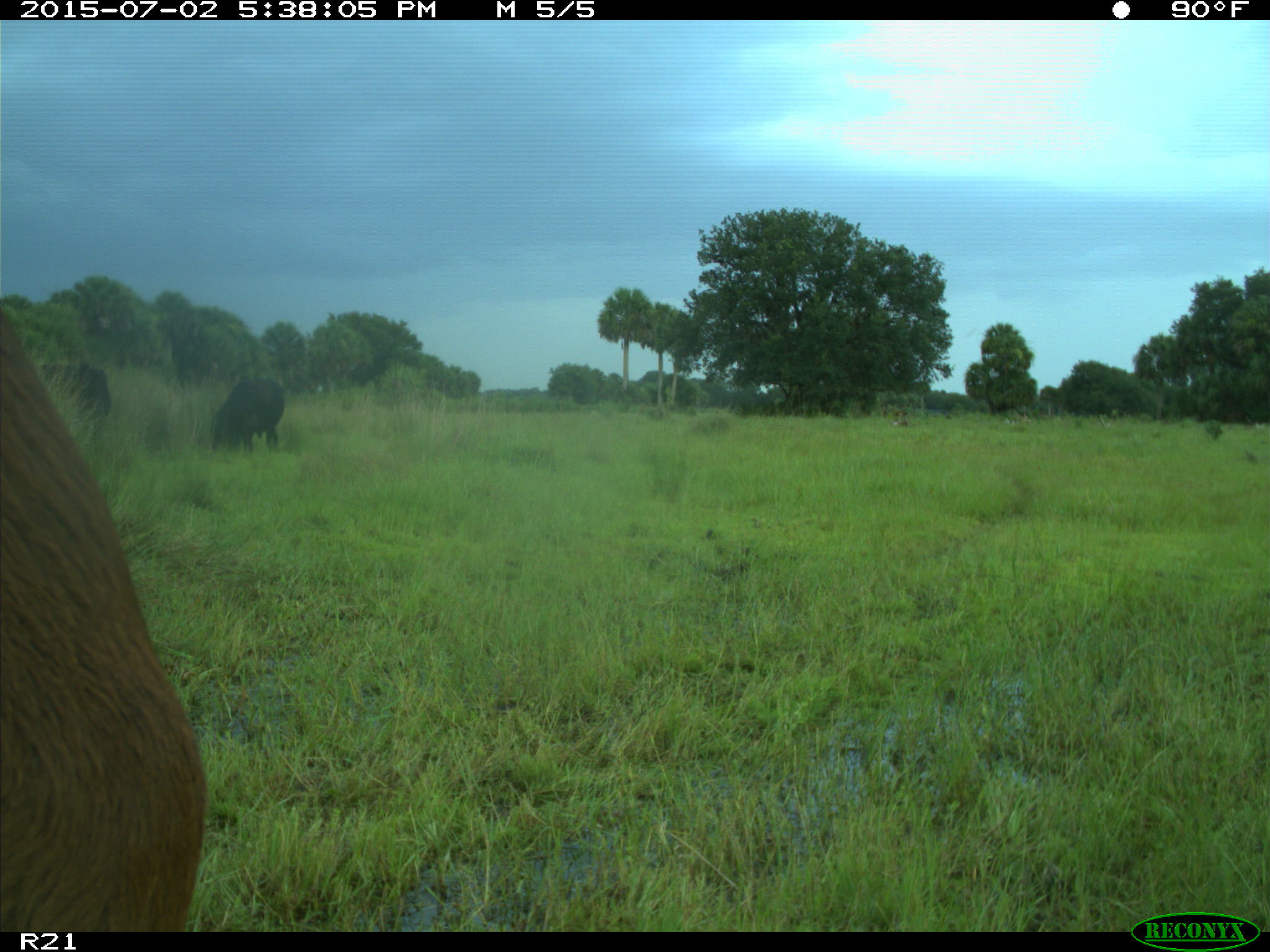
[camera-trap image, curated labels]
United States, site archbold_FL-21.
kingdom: Animalia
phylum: Chordata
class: Mammalia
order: Artiodactyla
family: Bovidae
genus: Bos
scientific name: Bos taurus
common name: domestic cow